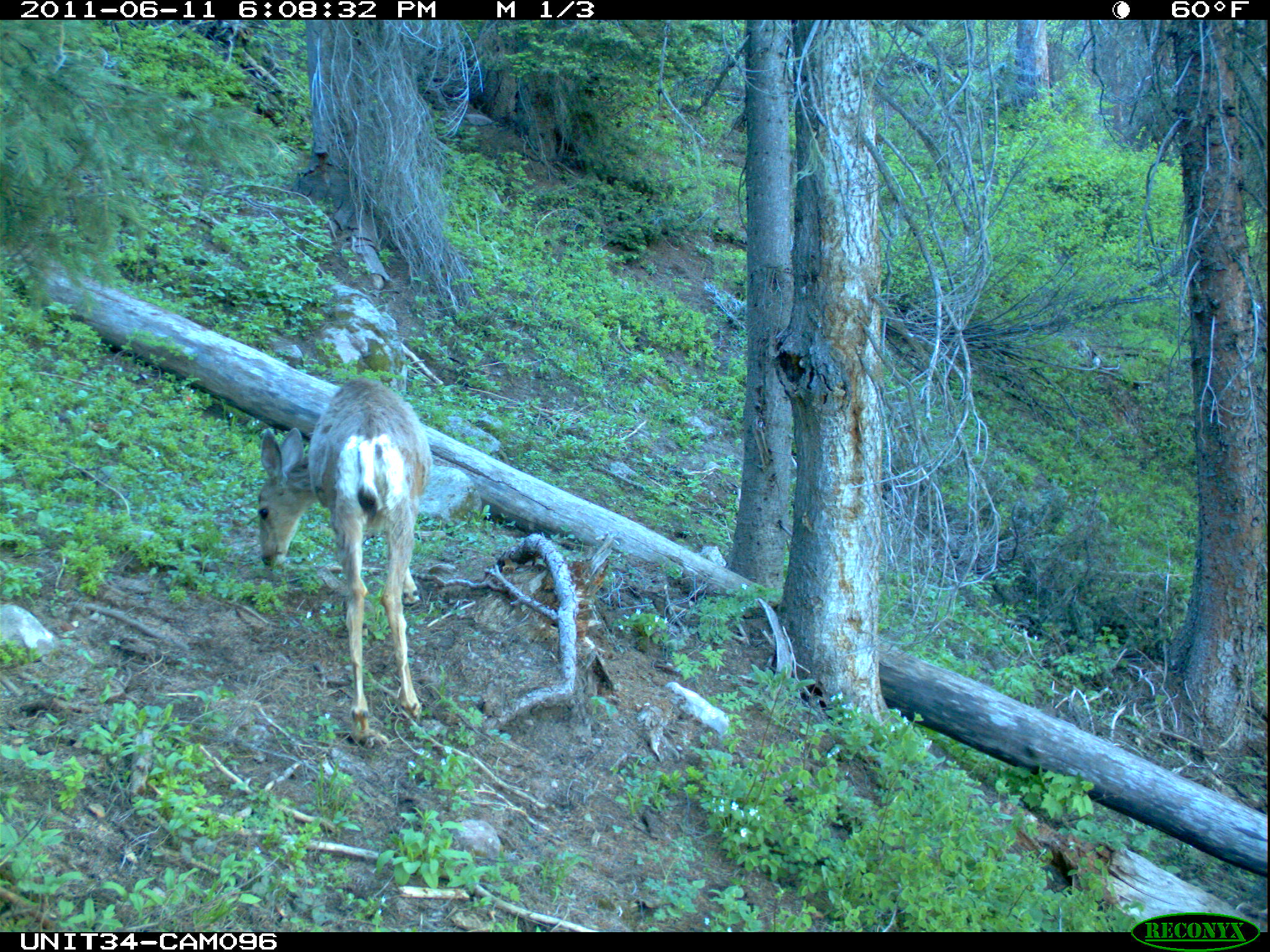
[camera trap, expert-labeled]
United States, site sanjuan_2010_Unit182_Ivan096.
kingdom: Animalia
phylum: Chordata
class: Mammalia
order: Artiodactyla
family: Cervidae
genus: Odocoileus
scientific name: Odocoileus hemionus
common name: mule deer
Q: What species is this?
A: Odocoileus hemionus (mule deer).